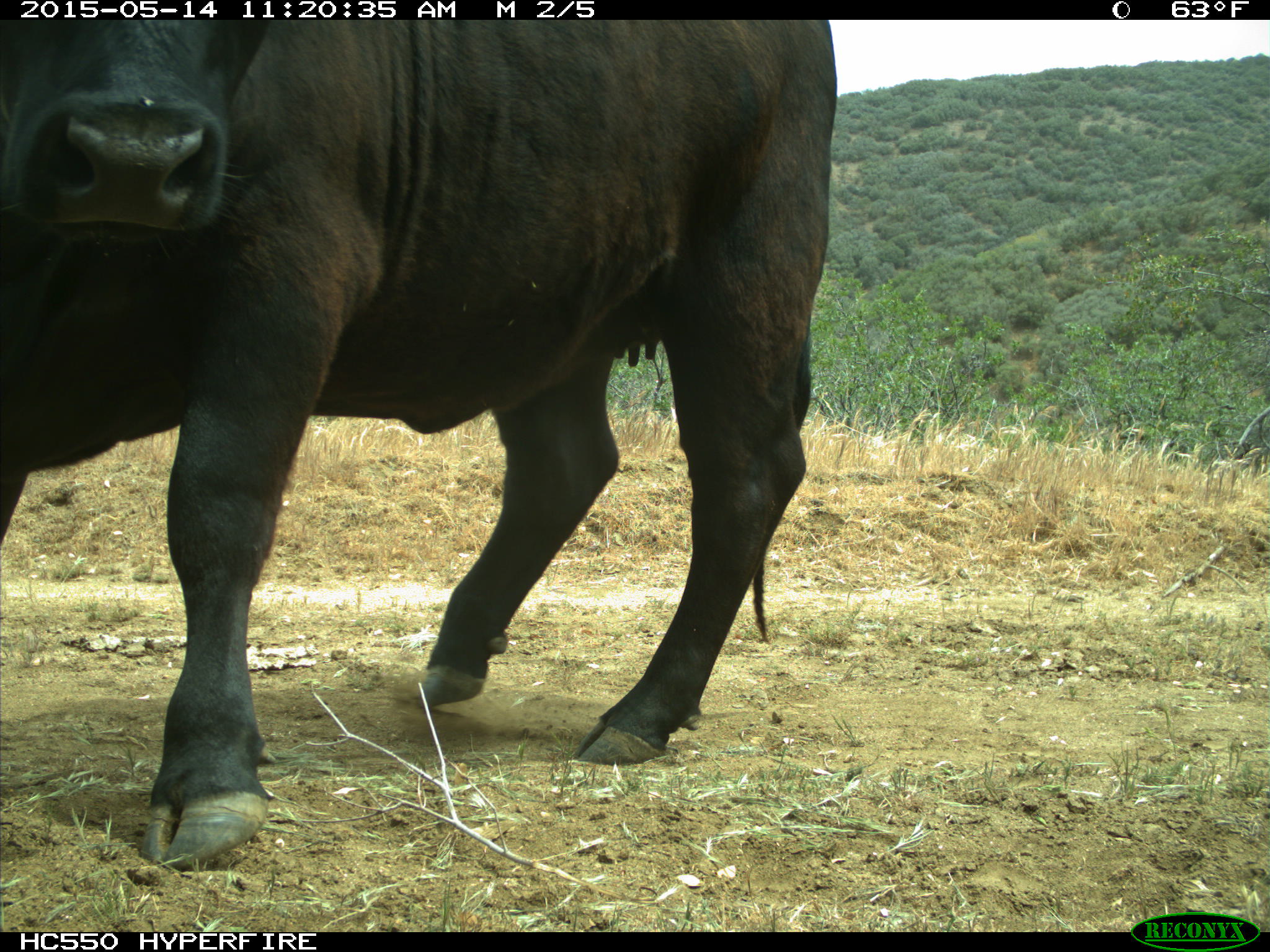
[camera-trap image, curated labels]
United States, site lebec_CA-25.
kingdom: Animalia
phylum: Chordata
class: Mammalia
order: Artiodactyla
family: Bovidae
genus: Bos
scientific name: Bos taurus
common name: domestic cow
Bos taurus (domestic cow).